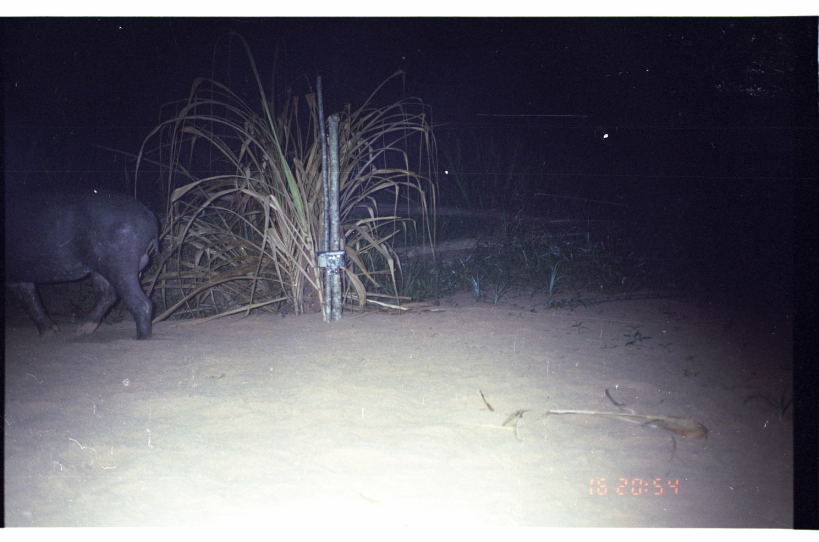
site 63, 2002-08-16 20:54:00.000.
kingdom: Animalia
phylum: Chordata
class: Mammalia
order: Perissodactyla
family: Tapiridae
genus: Tapirus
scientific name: Tapirus terrestris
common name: south american tapir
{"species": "Tapirus terrestris (south american tapir)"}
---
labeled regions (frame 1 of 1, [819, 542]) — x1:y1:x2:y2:
tapirus terrestris: 5:185:161:341